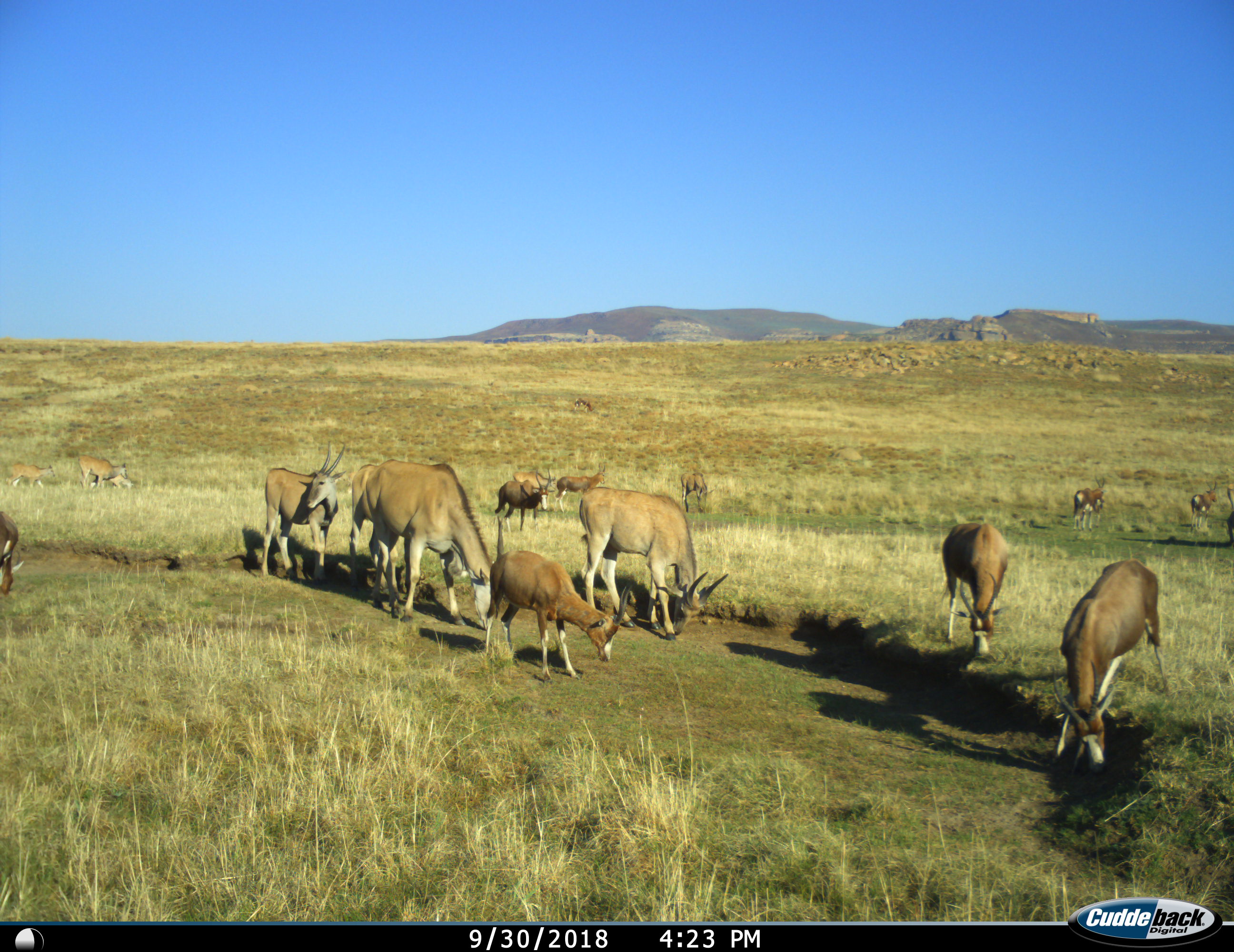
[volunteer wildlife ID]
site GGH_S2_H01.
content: unidentified animal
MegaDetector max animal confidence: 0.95